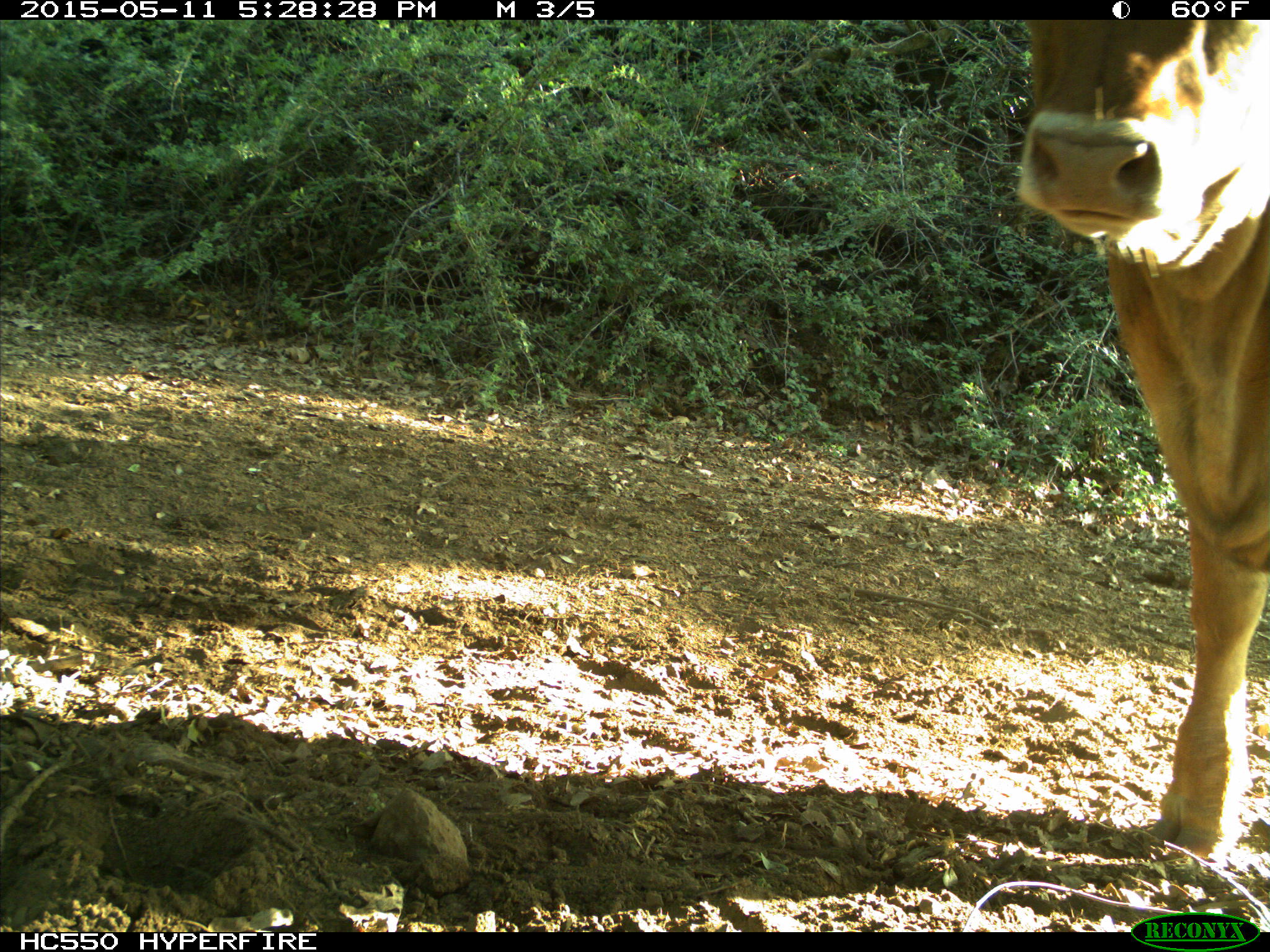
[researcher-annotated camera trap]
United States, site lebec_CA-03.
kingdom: Animalia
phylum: Chordata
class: Mammalia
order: Artiodactyla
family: Bovidae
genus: Bos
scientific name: Bos taurus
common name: domestic cow